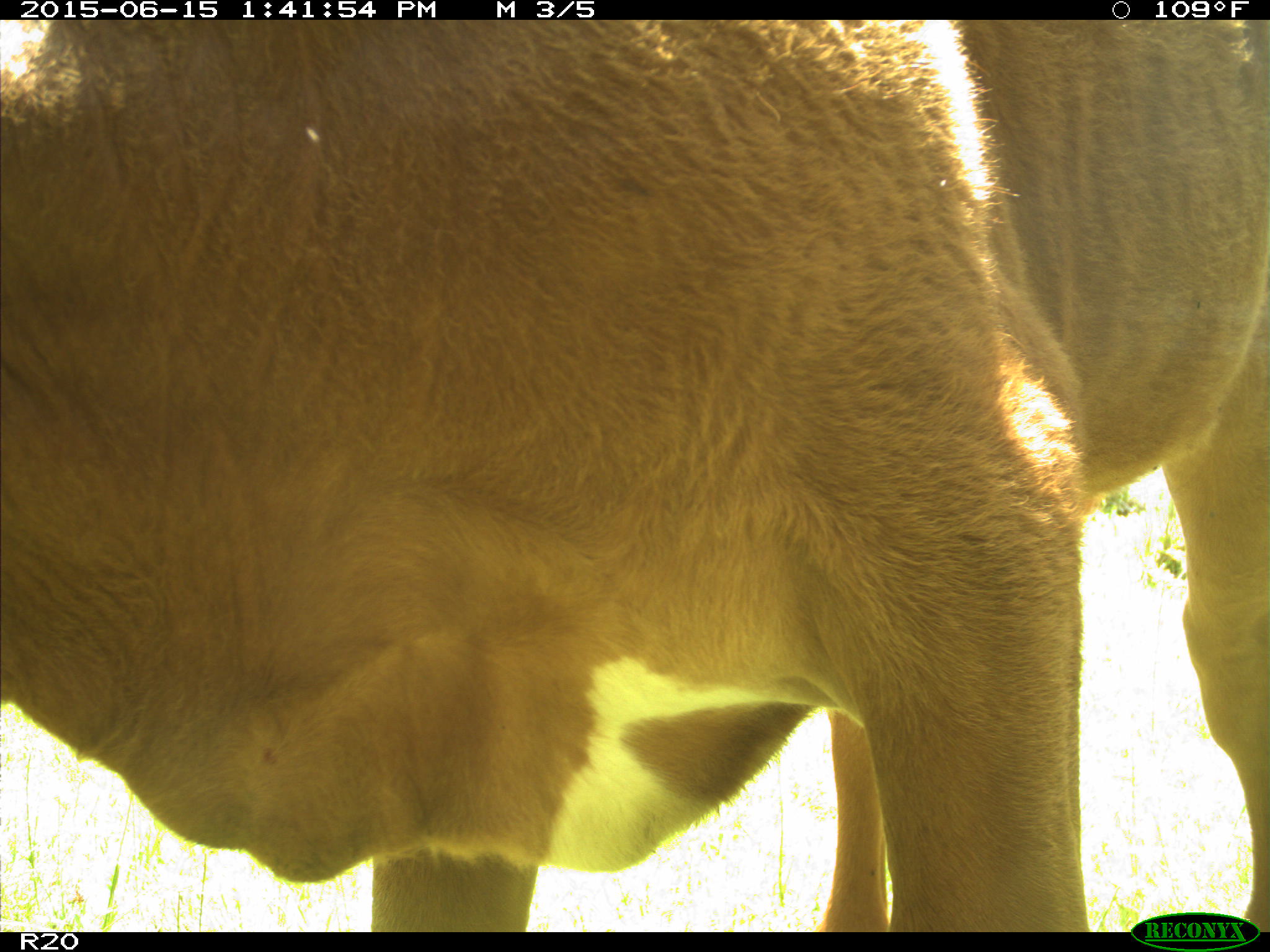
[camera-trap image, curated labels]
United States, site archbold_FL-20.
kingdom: Animalia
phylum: Chordata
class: Mammalia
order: Artiodactyla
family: Bovidae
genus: Bos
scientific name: Bos taurus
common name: domestic cow